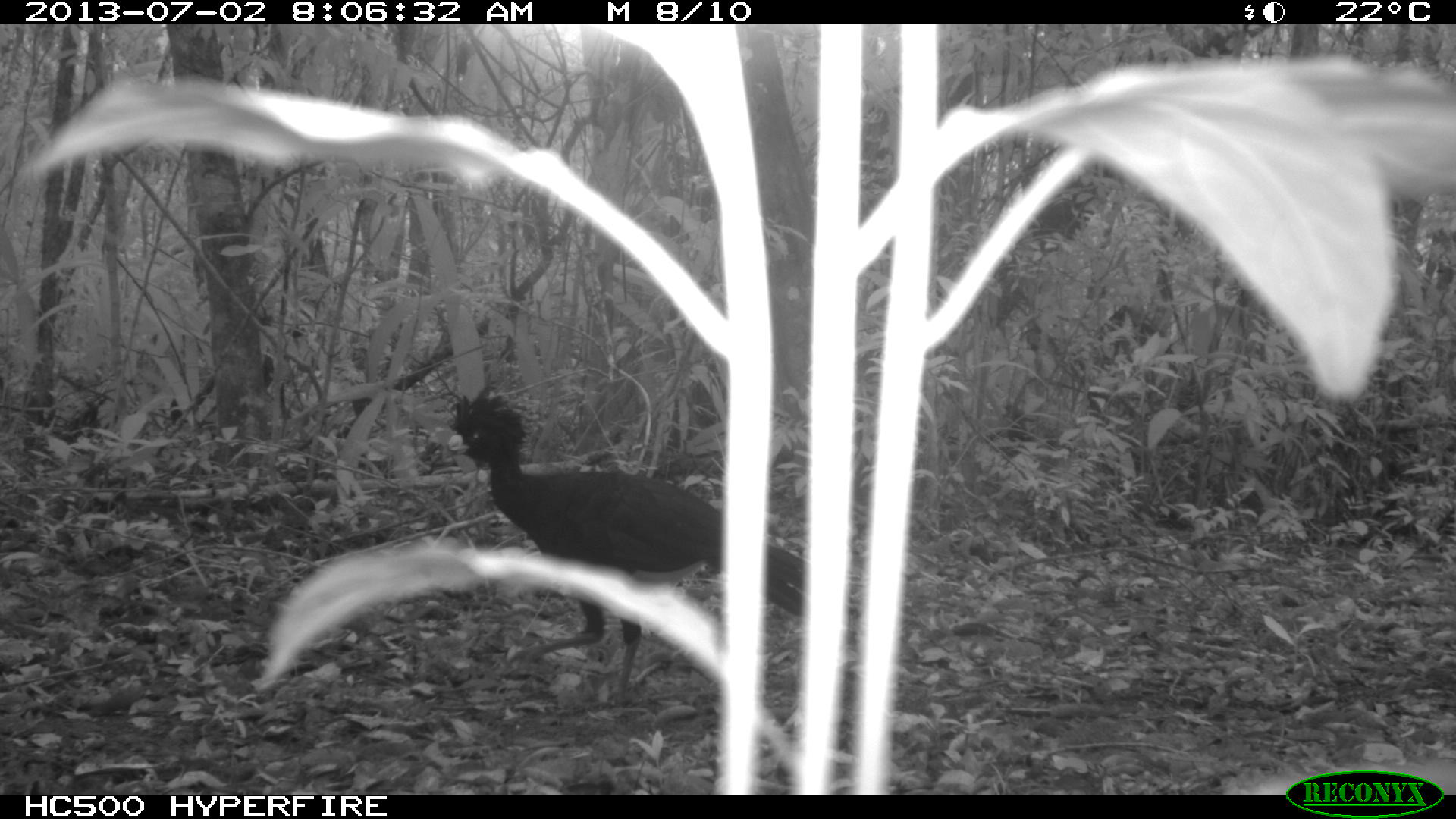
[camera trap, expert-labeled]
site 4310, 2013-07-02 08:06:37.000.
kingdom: Animalia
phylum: Chordata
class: Aves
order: Galliformes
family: Cracidae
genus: Crax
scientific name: Crax rubra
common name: great curassow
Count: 2.